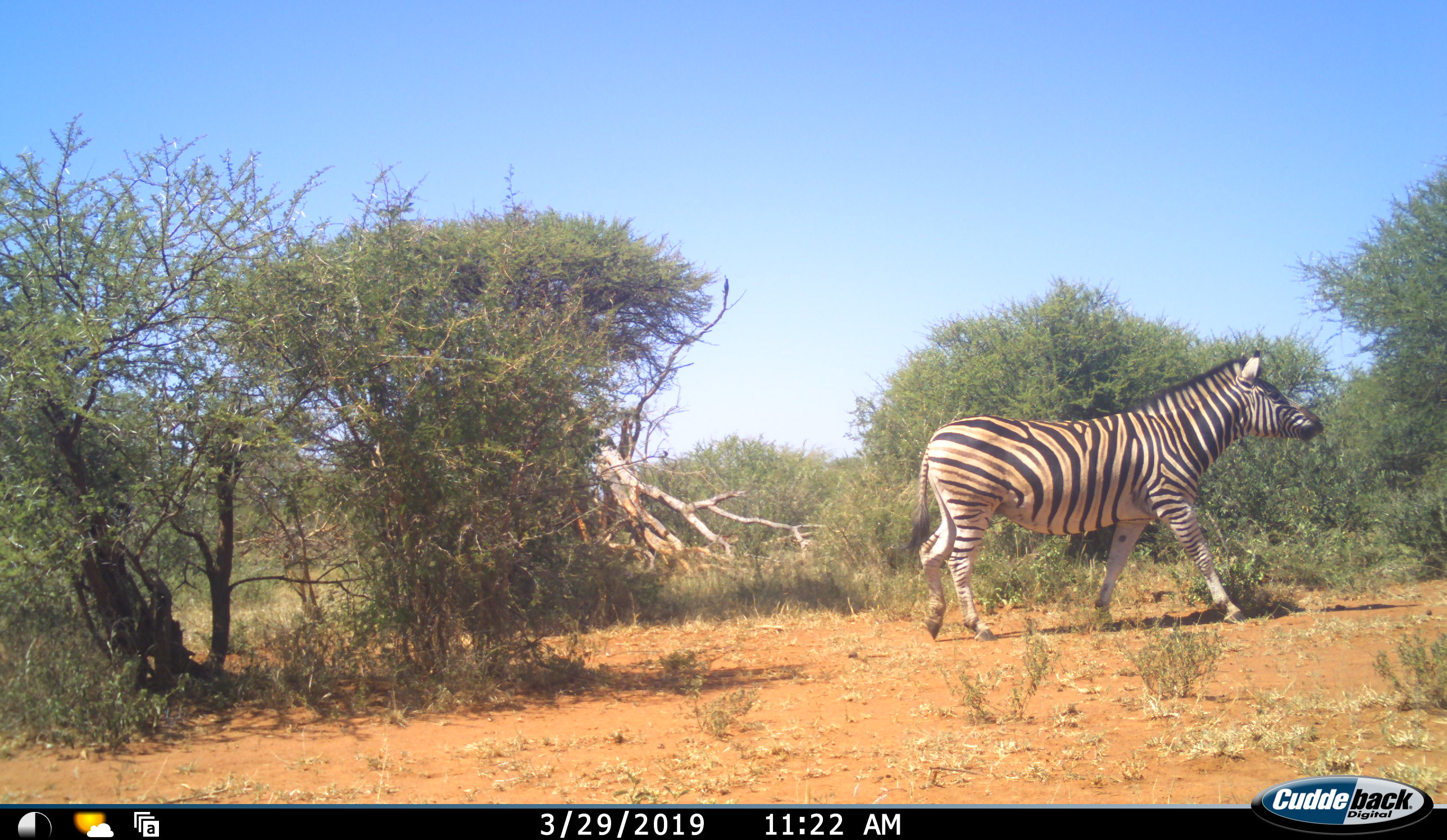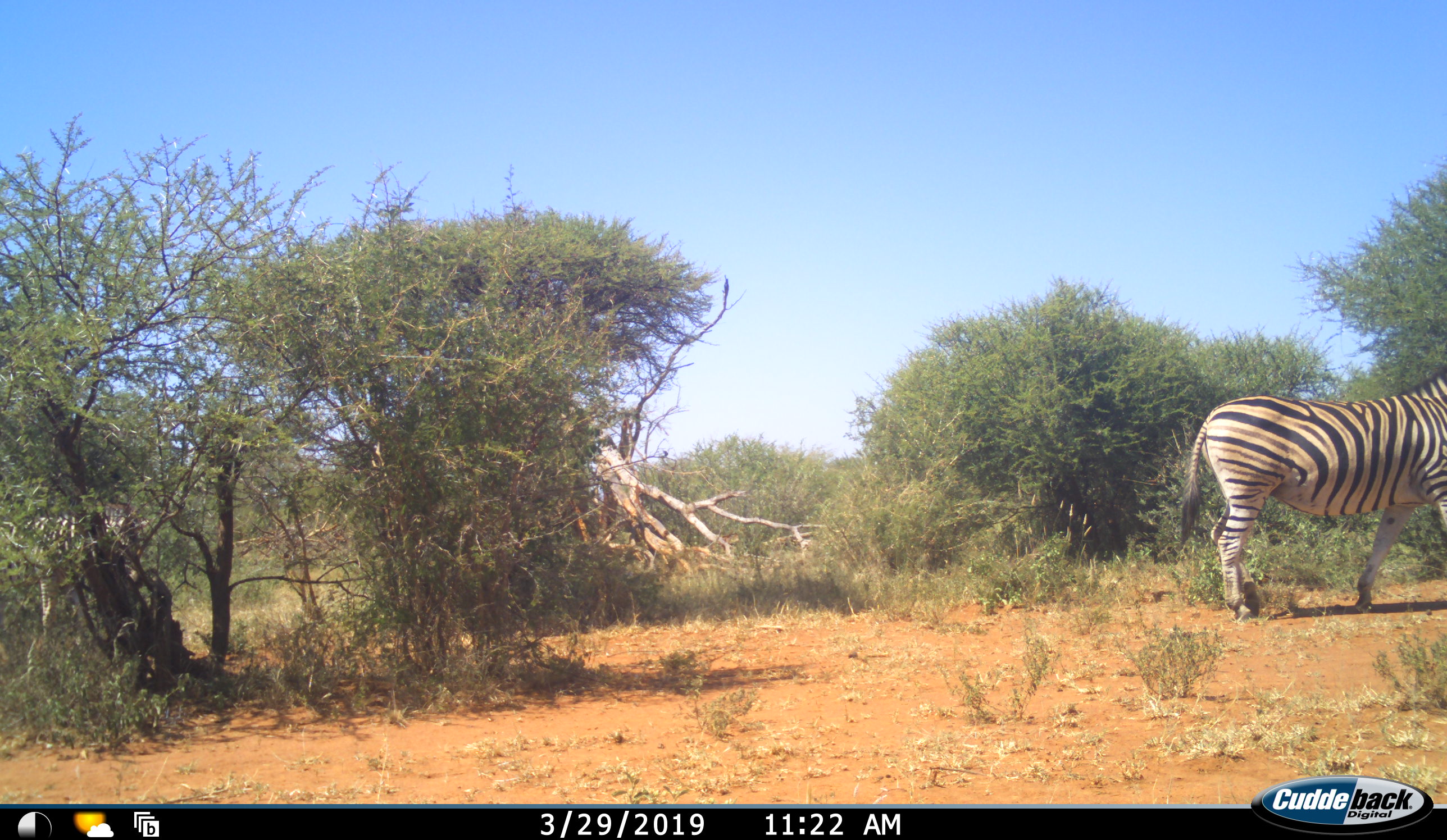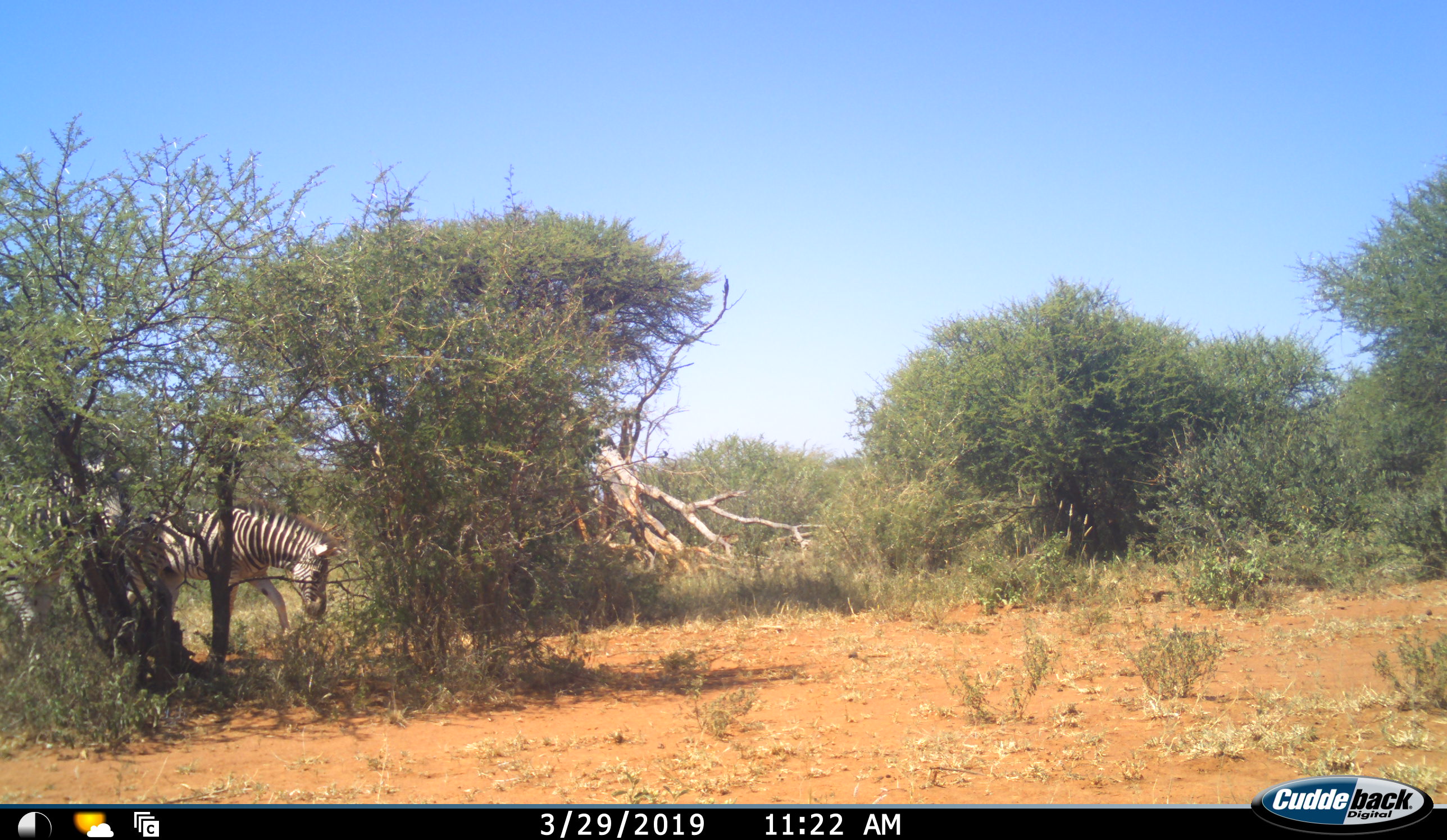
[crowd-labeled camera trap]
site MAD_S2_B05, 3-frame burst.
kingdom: Animalia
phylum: Chordata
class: Mammalia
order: Perissodactyla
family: Equidae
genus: Equus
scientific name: Equus quagga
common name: plains zebra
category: zebraplains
Zebraplains (plains zebra) (Equus quagga), count 3. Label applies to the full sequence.